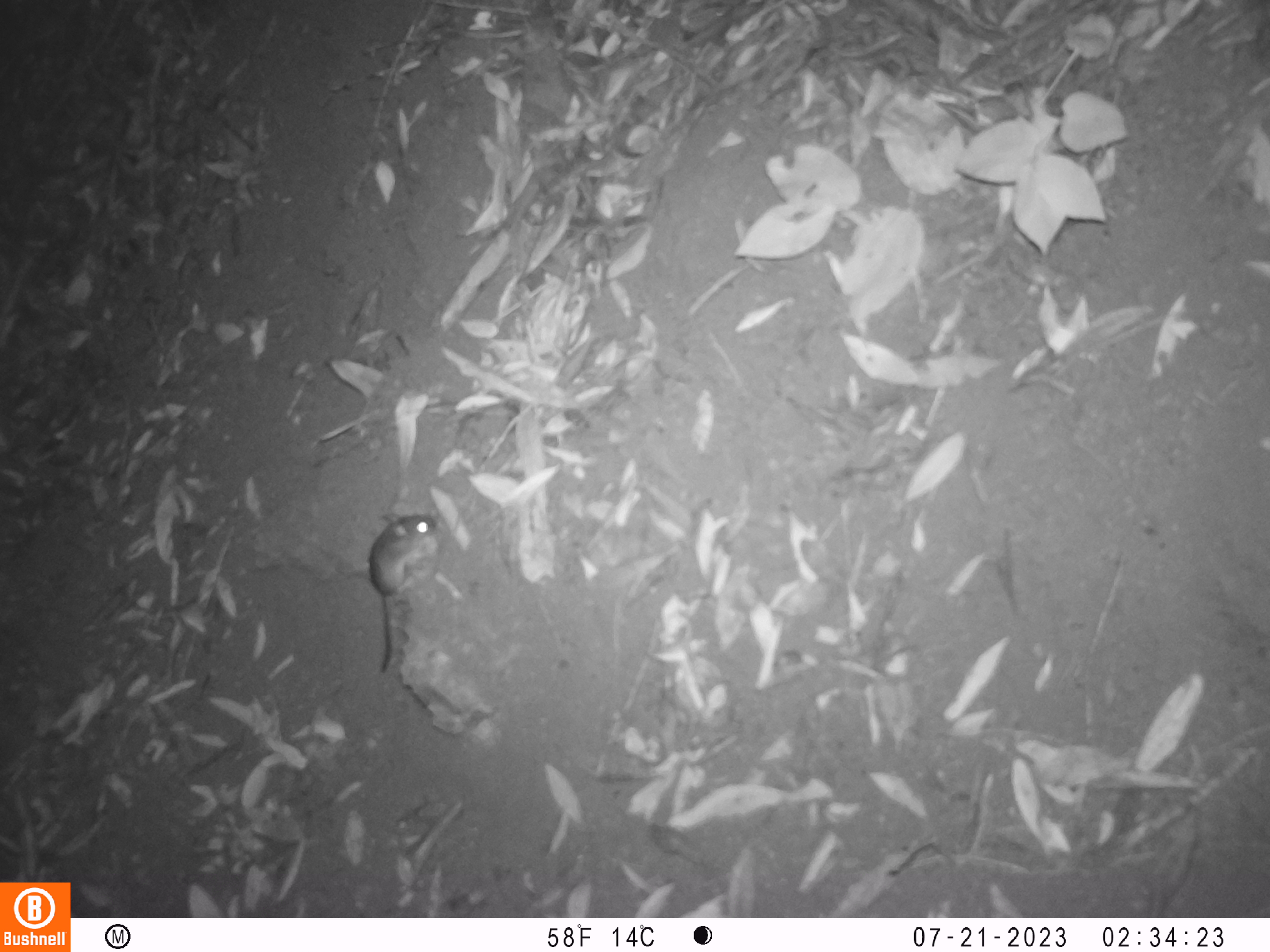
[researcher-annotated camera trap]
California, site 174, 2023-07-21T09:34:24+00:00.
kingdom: Animalia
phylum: Chordata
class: Mammalia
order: Rodentia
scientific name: Rodentia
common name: mouse or rat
Mouse or rat (Rodentia).